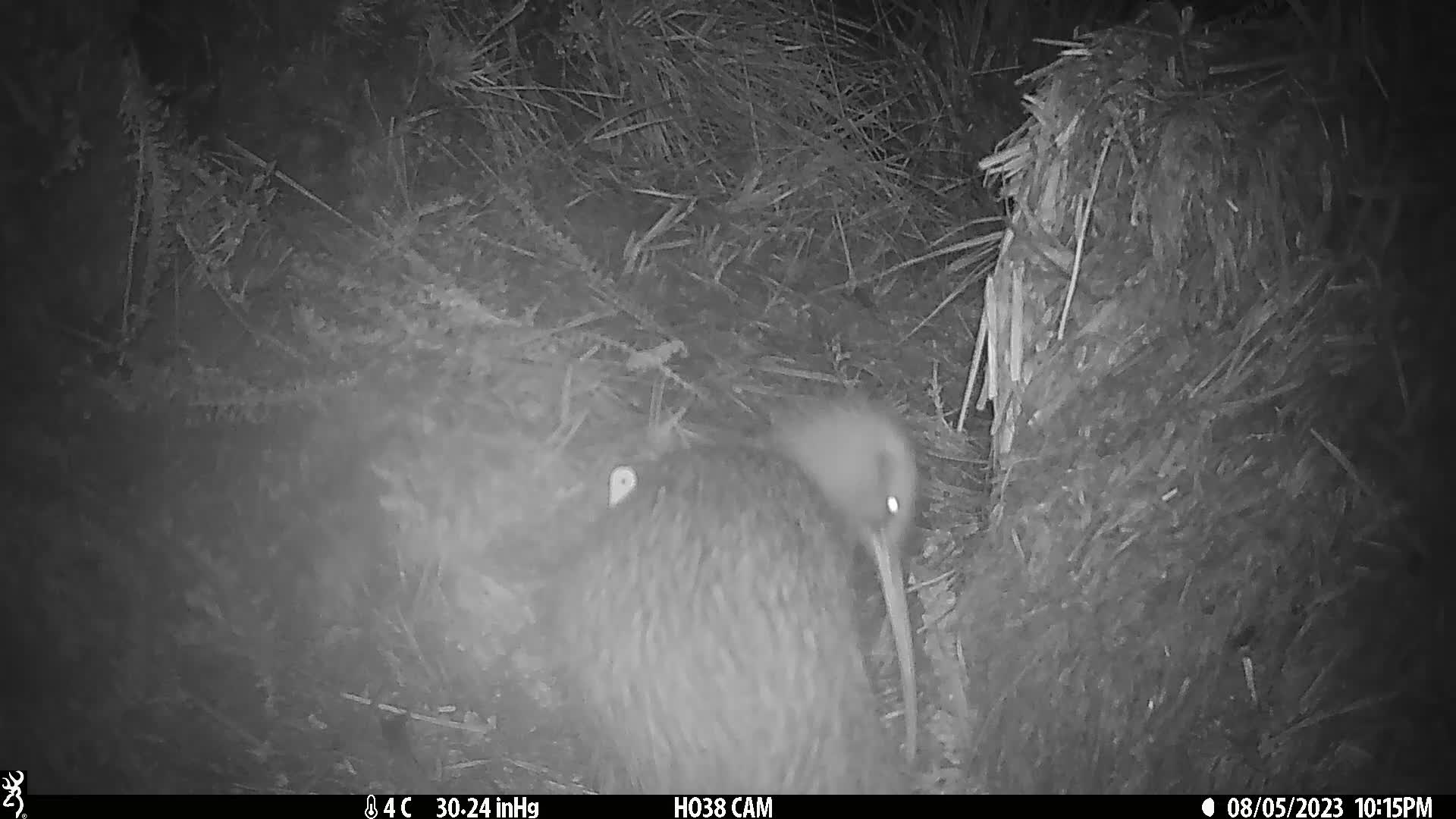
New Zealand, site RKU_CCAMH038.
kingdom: Animalia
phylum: Chordata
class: Aves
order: Apterygiformes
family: Apterygidae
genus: Apteryx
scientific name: Apteryx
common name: kiwi